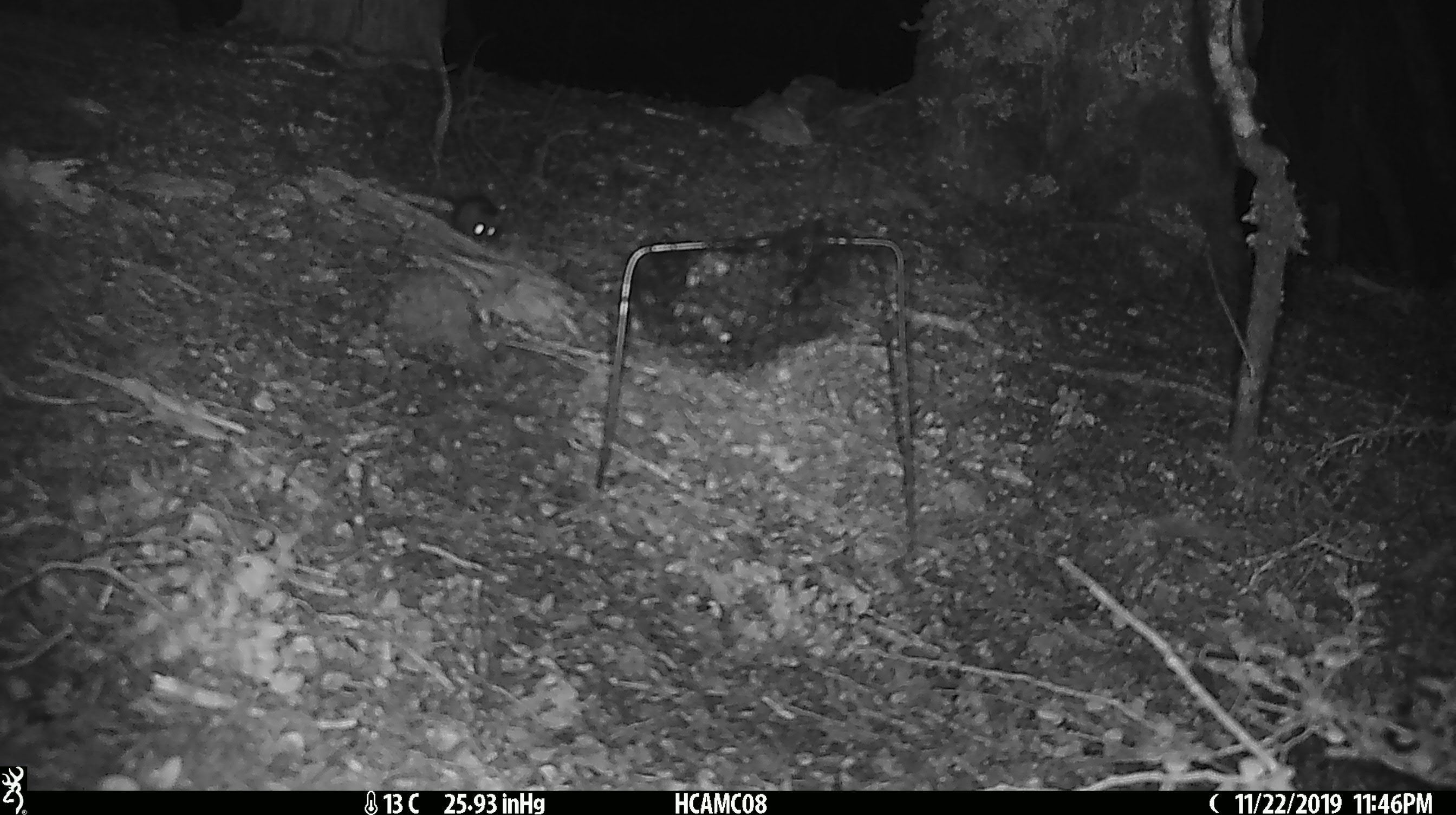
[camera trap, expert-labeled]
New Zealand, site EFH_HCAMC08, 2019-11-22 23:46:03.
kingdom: Animalia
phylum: Chordata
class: Mammalia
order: Rodentia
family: Muridae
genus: Mus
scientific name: Mus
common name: mouse